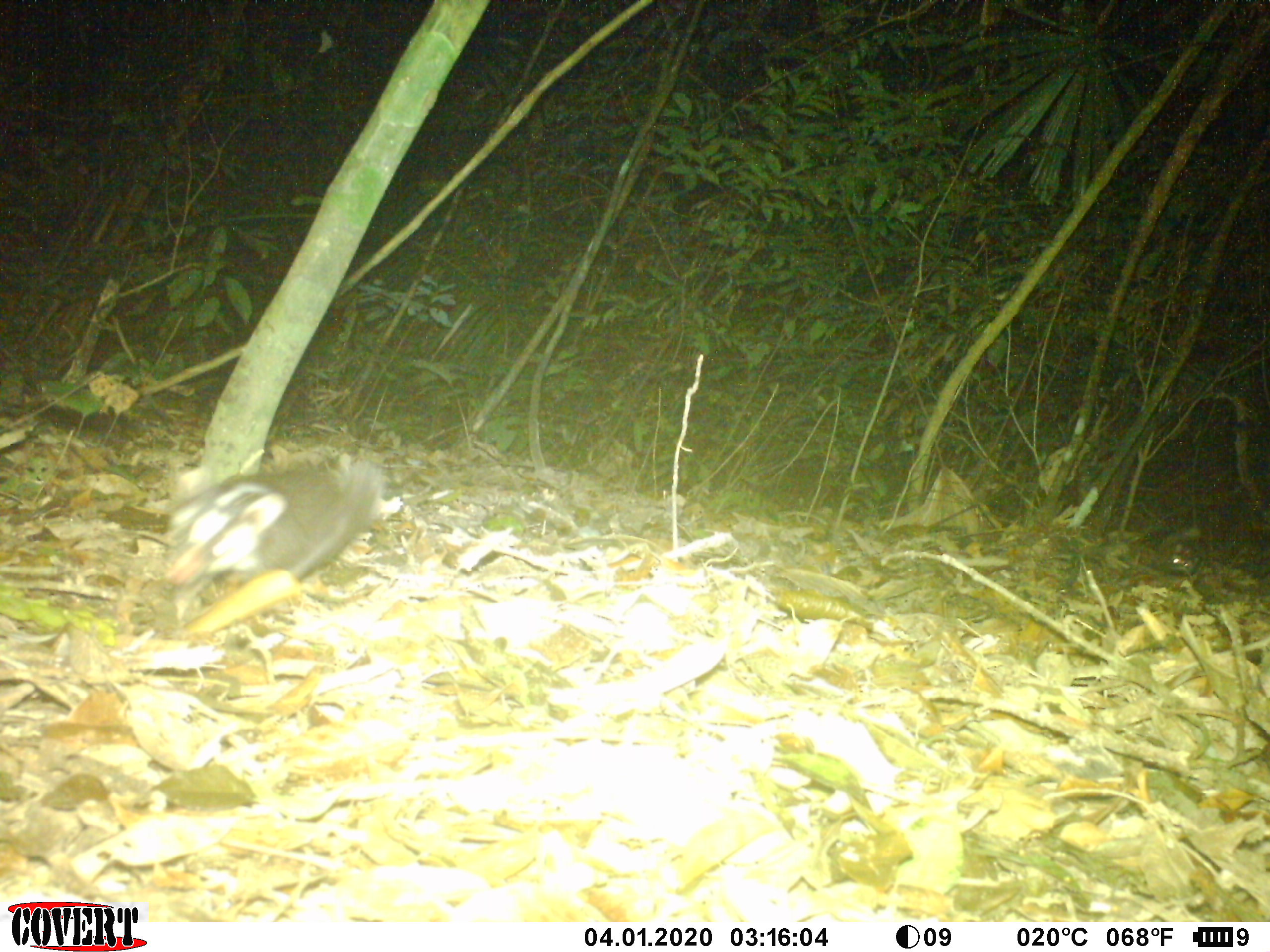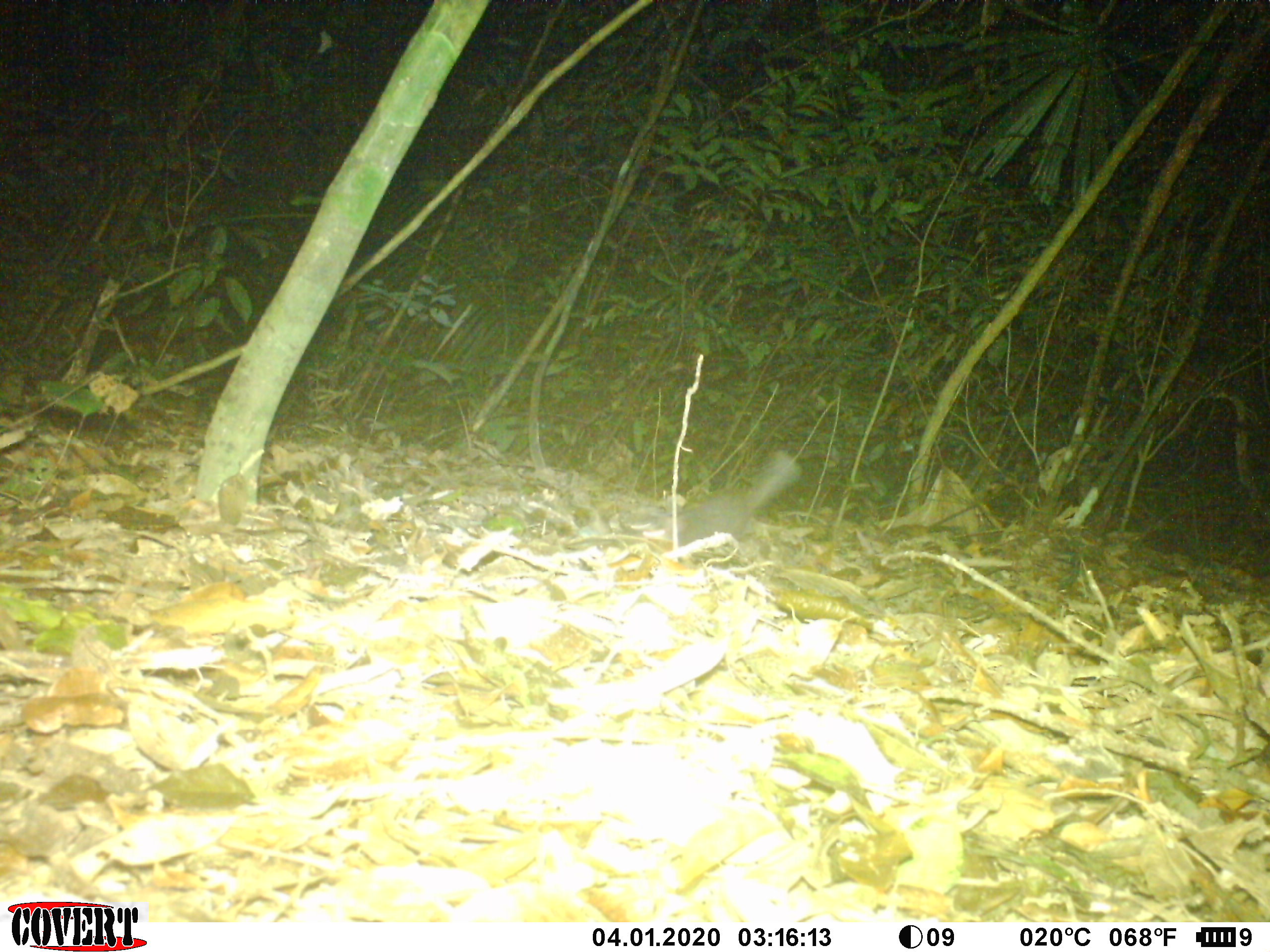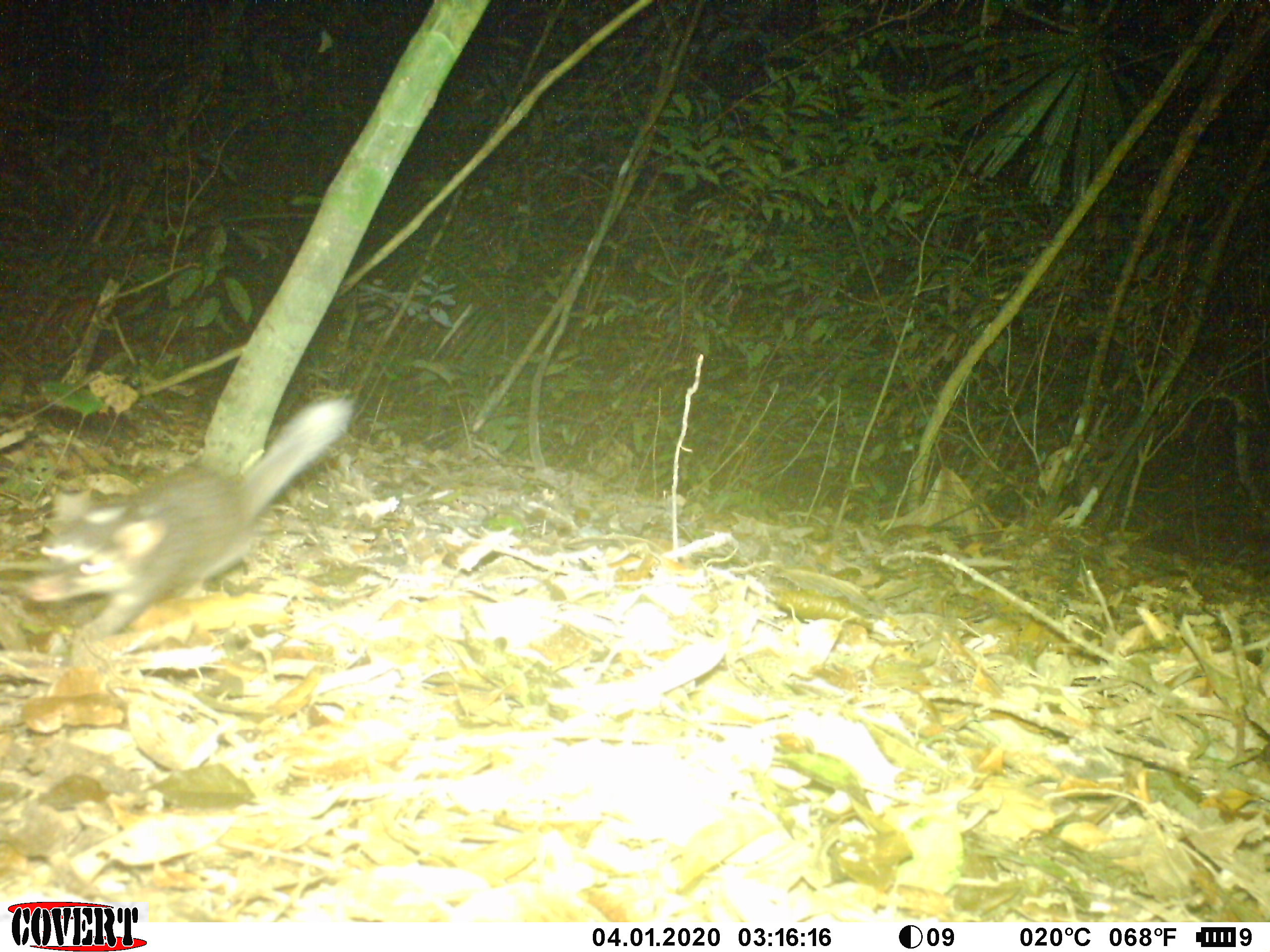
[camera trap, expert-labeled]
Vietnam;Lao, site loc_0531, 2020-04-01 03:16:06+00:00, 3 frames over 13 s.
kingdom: Animalia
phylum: Chordata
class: Mammalia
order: Carnivora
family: Mustelidae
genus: Melogale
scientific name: Melogale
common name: ferret badger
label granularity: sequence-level